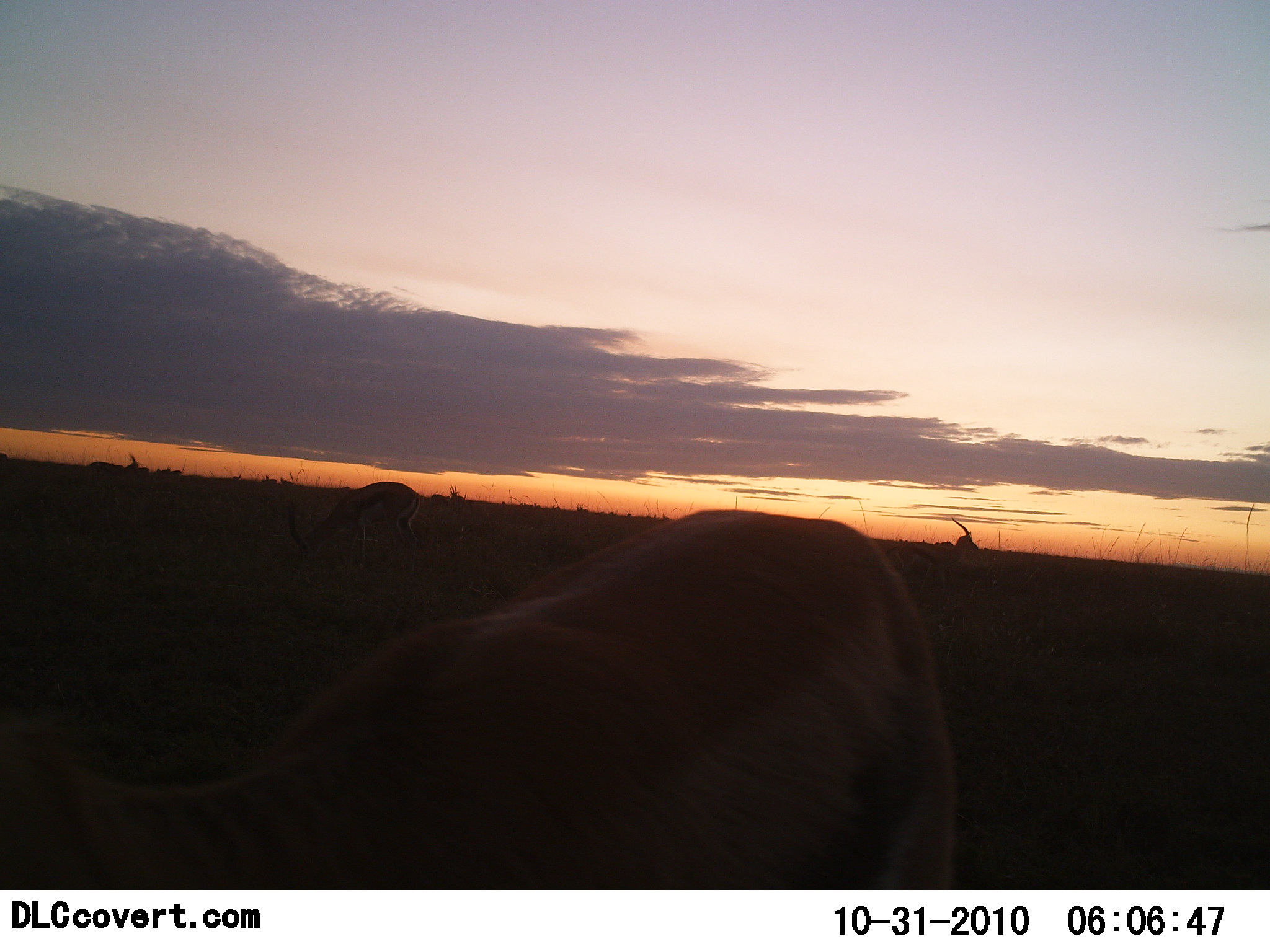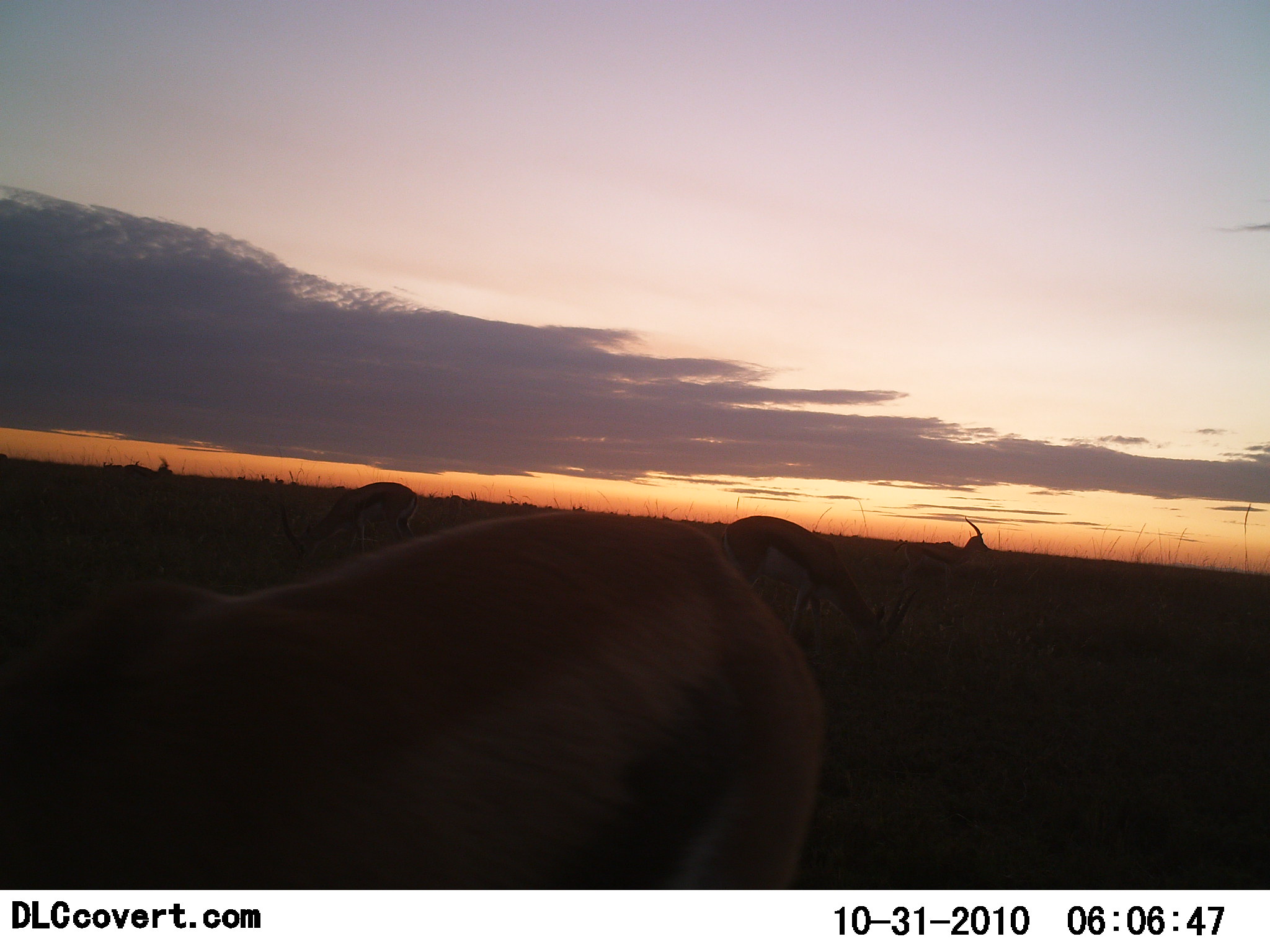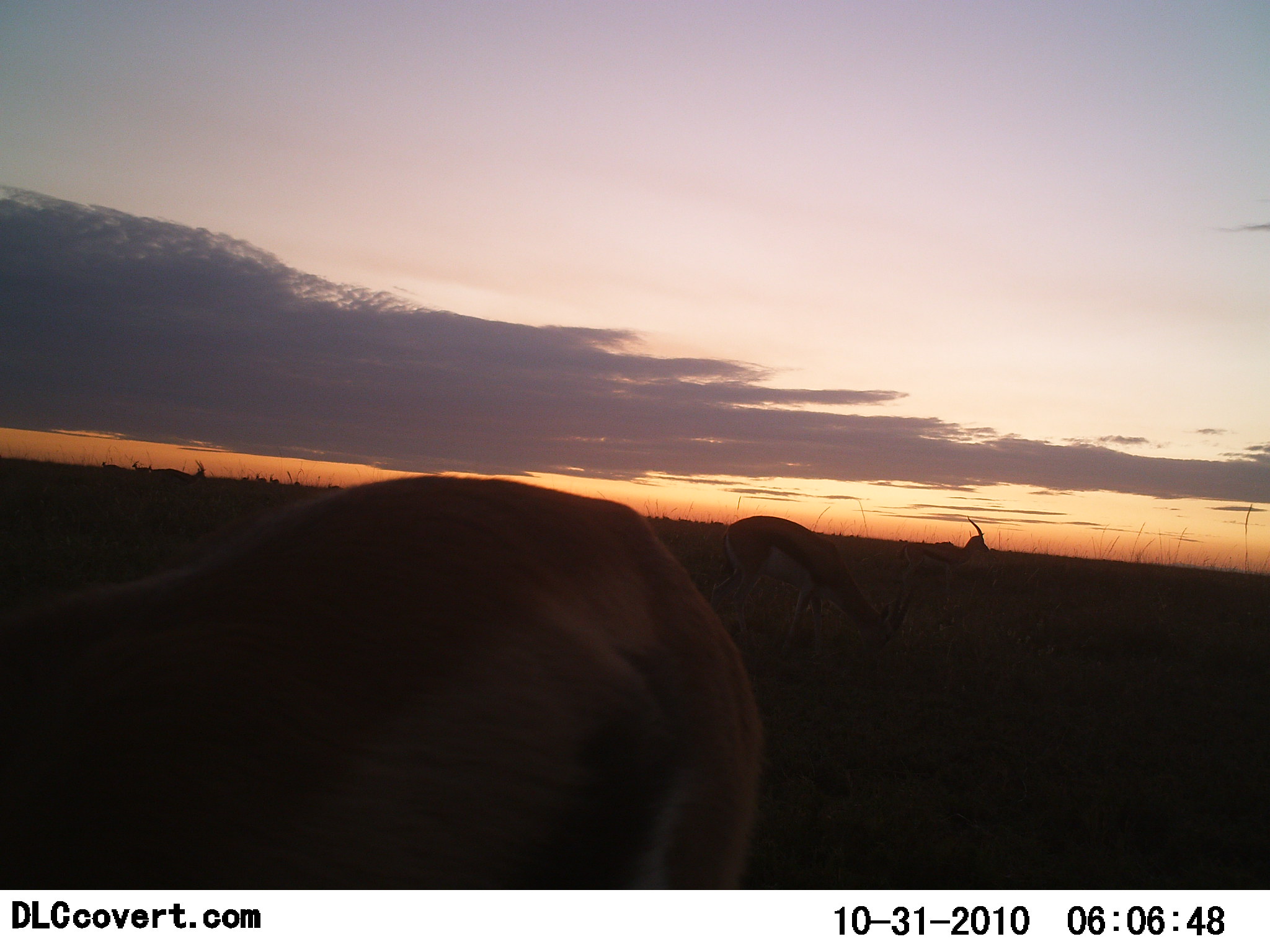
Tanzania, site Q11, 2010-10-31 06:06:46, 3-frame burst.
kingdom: Animalia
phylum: Chordata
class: Mammalia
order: Artiodactyla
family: Bovidae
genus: Eudorcas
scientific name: Eudorcas thomsonii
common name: thomson's gazelle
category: gazellethomsons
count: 5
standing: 20%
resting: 0%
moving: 30%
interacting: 0%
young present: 0%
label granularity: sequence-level